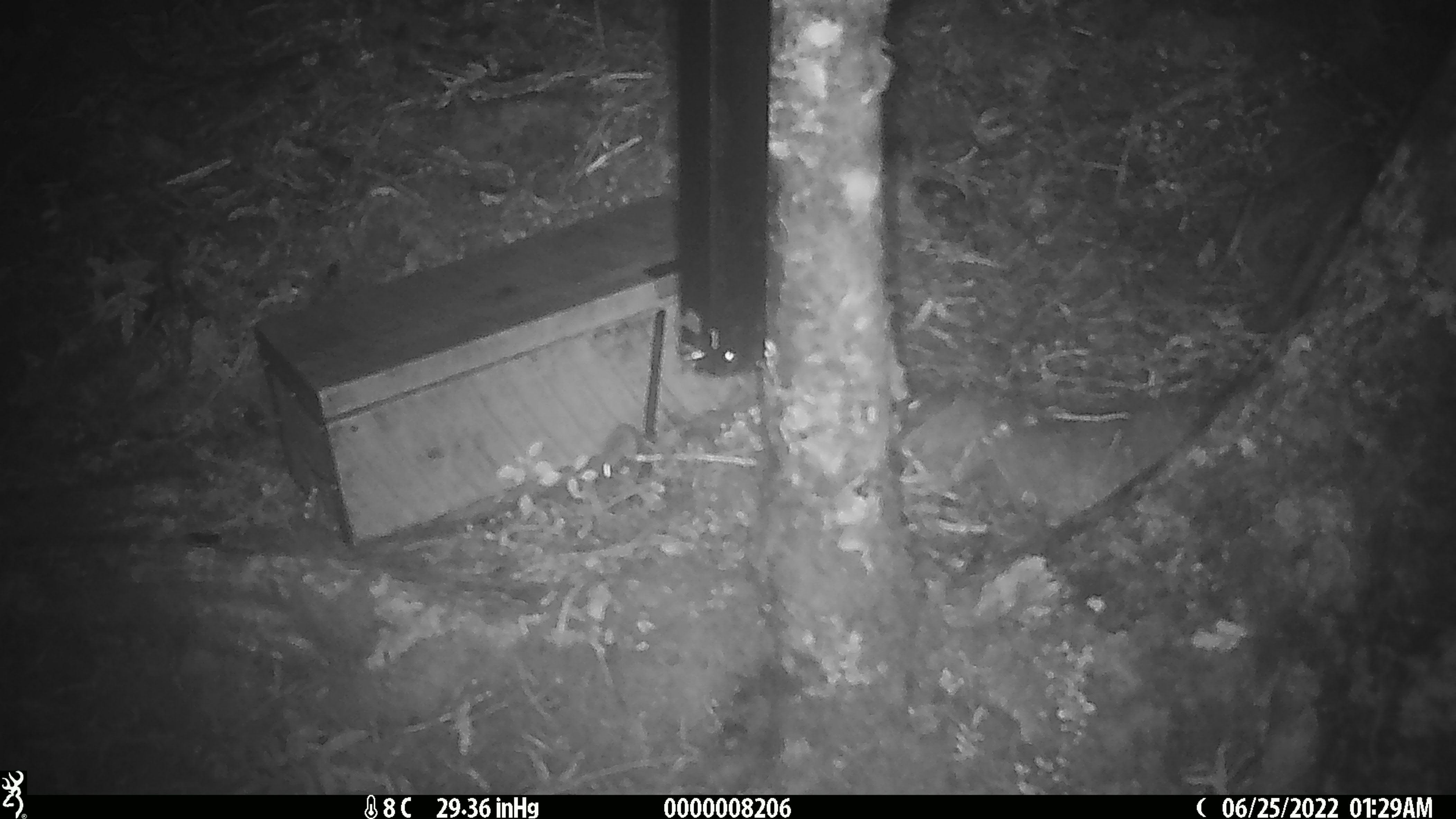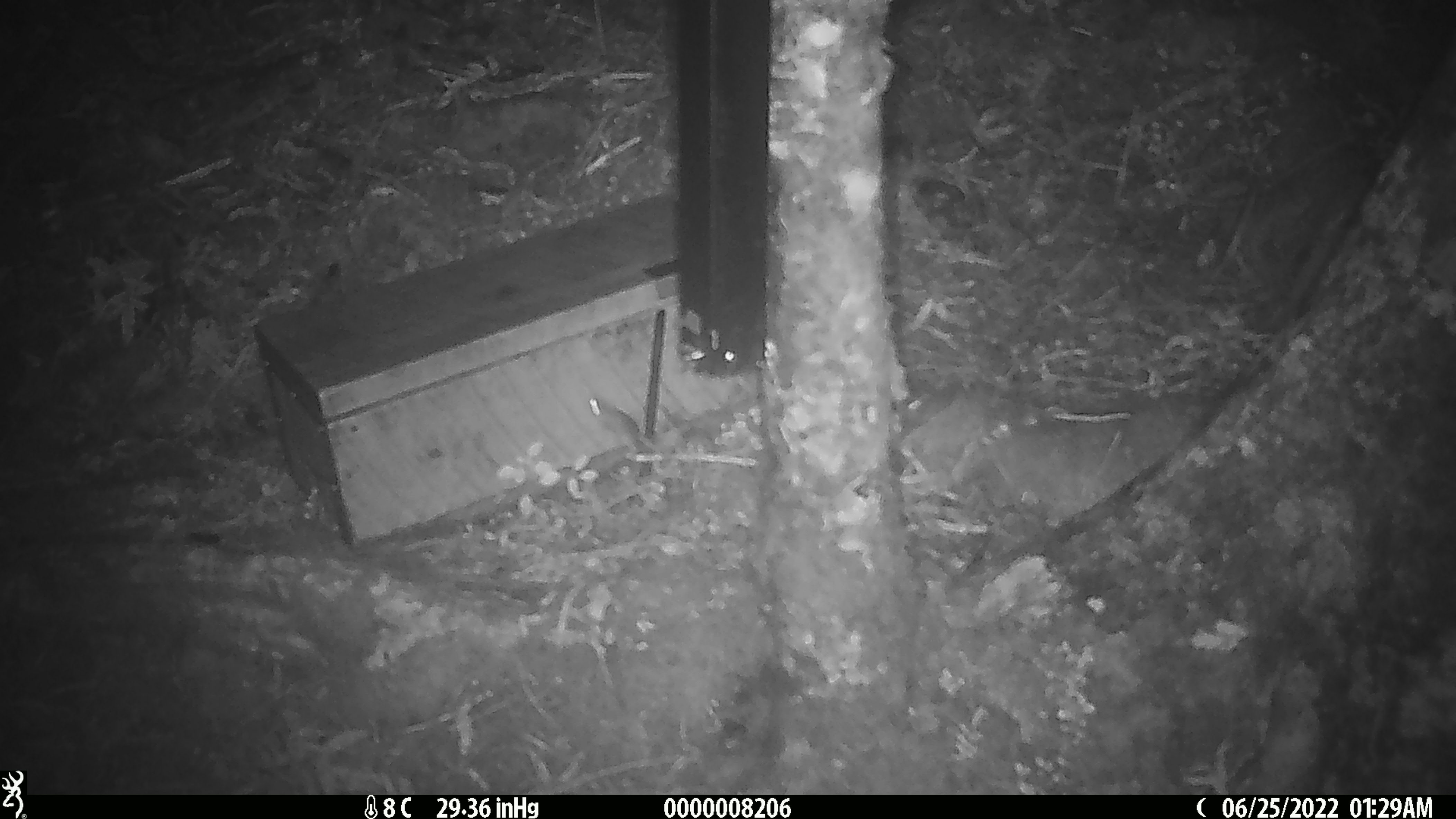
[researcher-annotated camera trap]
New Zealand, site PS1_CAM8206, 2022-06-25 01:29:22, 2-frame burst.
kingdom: Animalia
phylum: Chordata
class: Mammalia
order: Rodentia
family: Muridae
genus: Mus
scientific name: Mus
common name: mouse